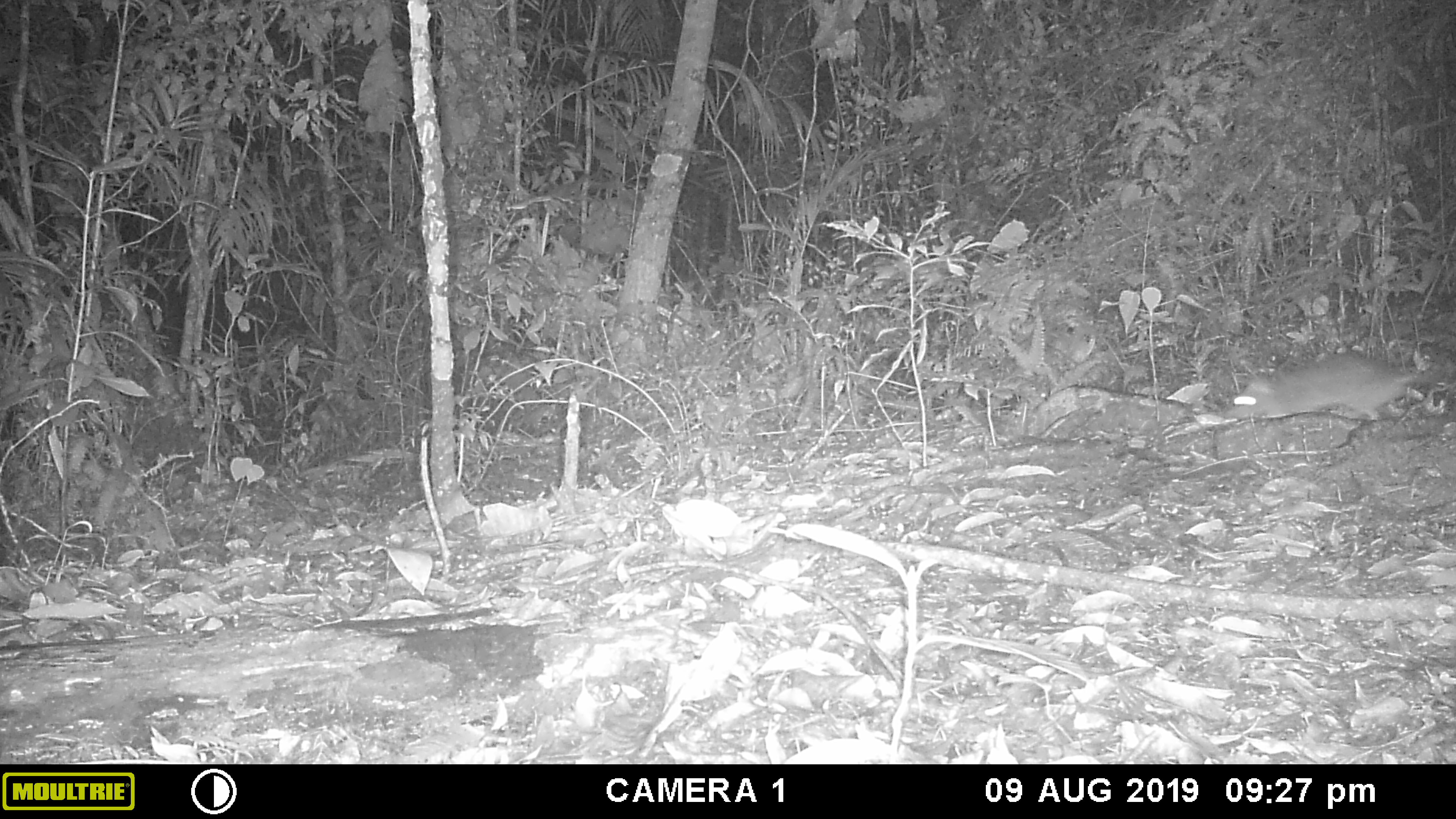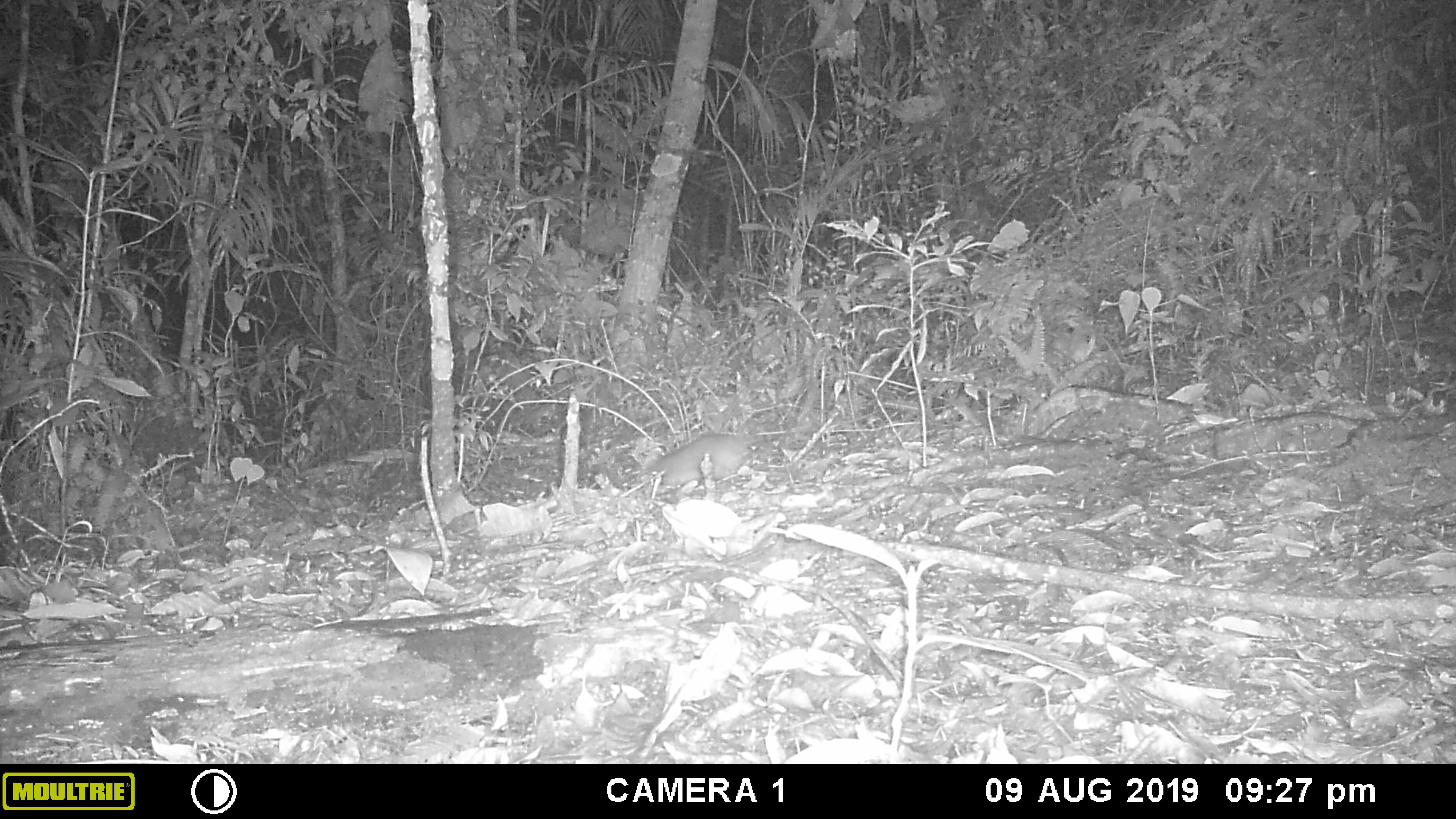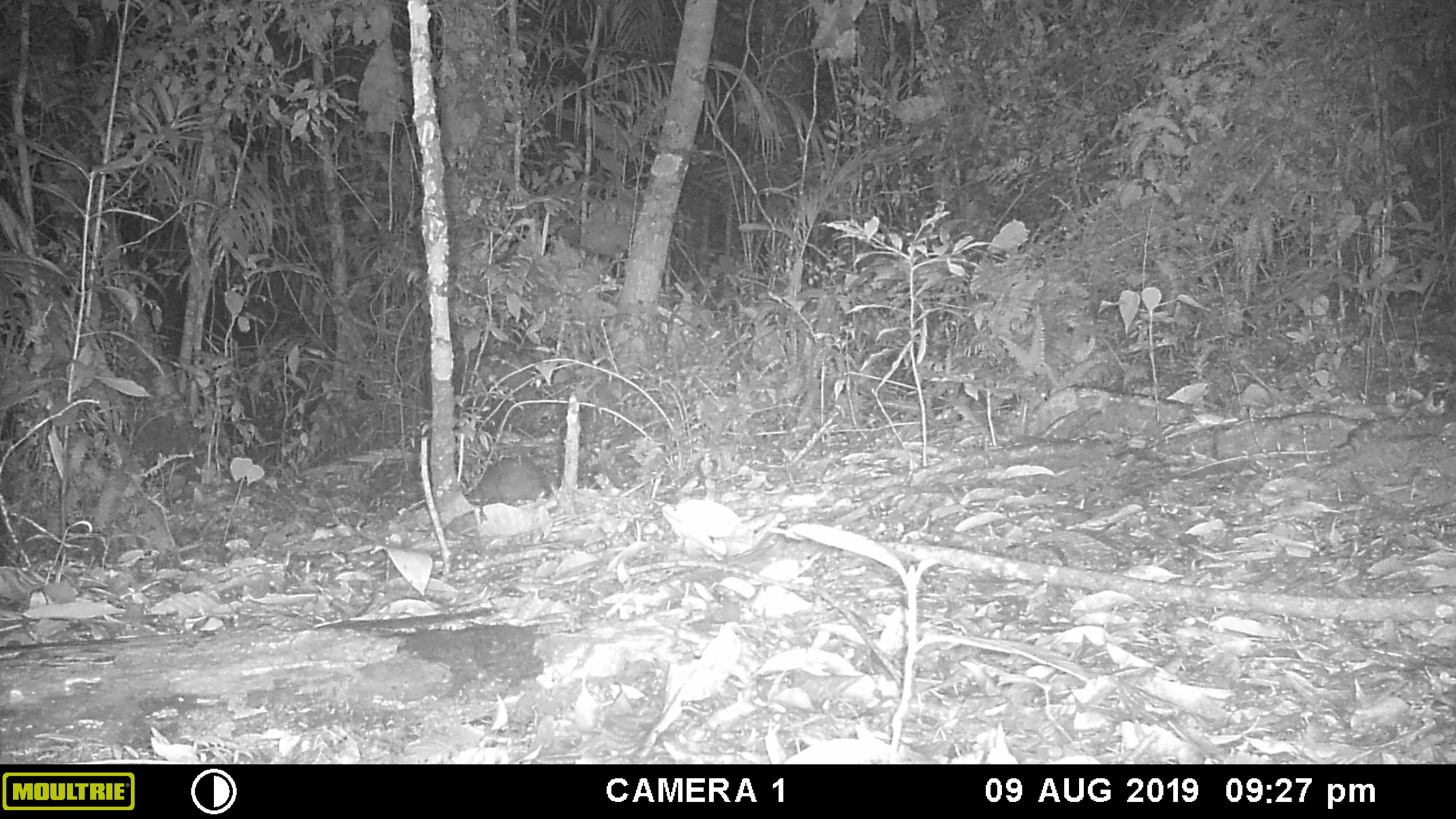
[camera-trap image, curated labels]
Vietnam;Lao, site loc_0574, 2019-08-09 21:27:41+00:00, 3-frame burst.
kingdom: Animalia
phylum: Chordata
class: Mammalia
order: Rodentia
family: Muridae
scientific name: Muridae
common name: old-world mice and rats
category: unidentified murid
Unidentified murid (old-world mice and rats) (Muridae). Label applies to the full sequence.